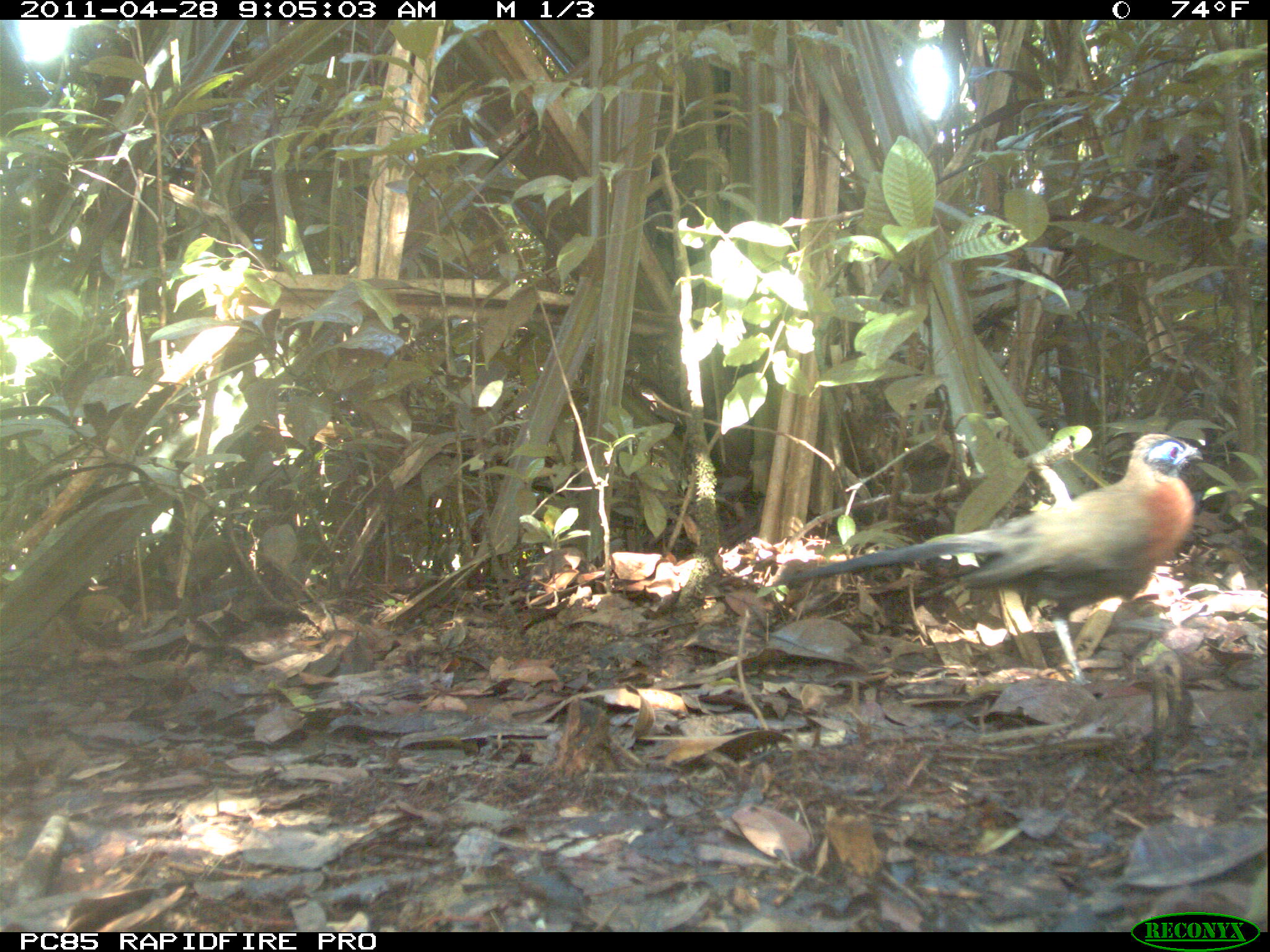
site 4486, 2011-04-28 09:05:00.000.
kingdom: Animalia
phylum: Chordata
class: Aves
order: Cuculiformes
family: Cuculidae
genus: Coua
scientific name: Coua serriana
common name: red-breasted coua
Coua serriana (red-breasted coua), count 1.